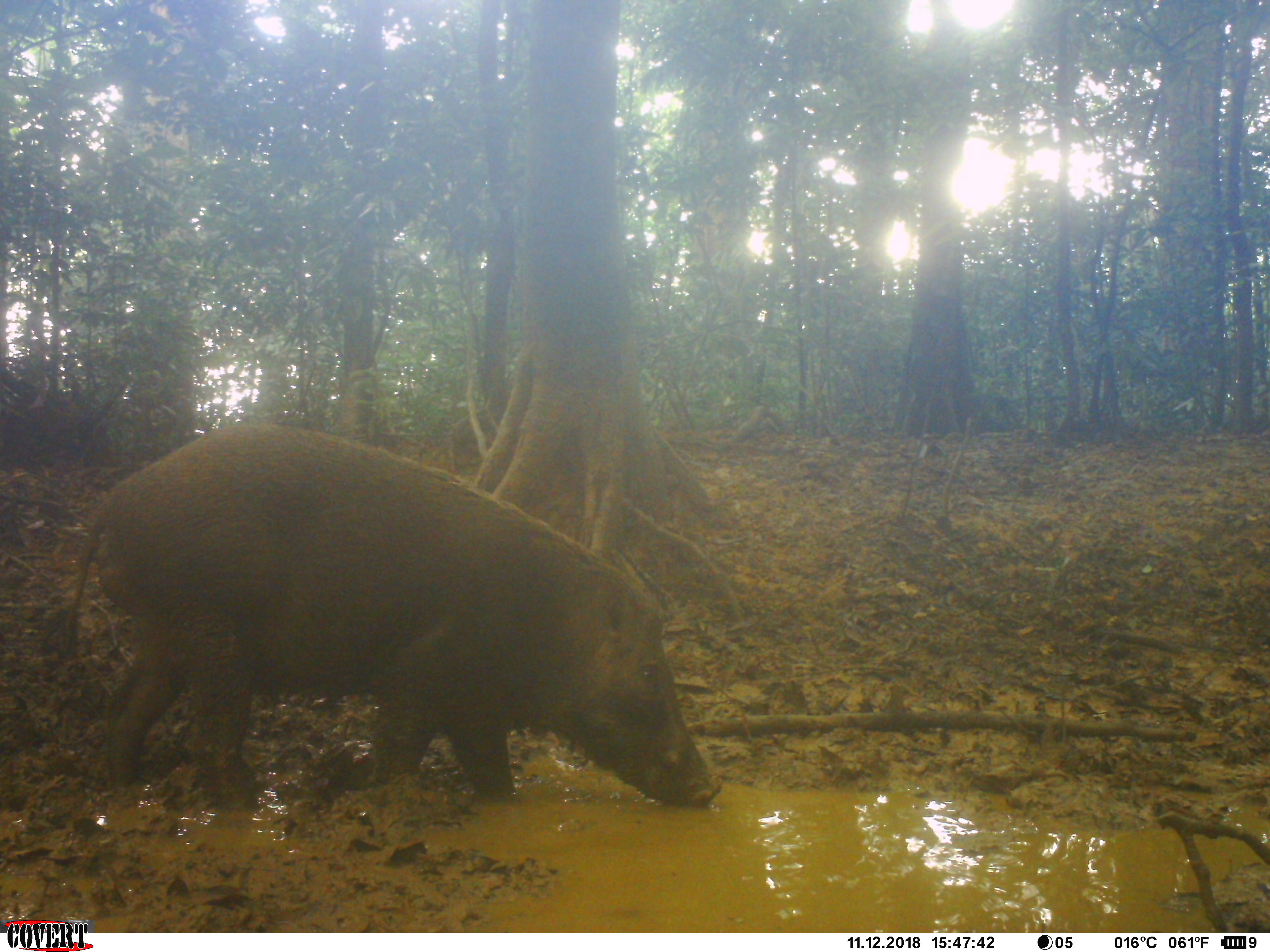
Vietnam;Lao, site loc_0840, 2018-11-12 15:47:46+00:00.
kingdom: Animalia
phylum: Chordata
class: Mammalia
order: Artiodactyla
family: Suidae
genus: Sus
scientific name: Sus scrofa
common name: eurasian wild pig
Eurasian wild pig (Sus scrofa). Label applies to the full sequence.